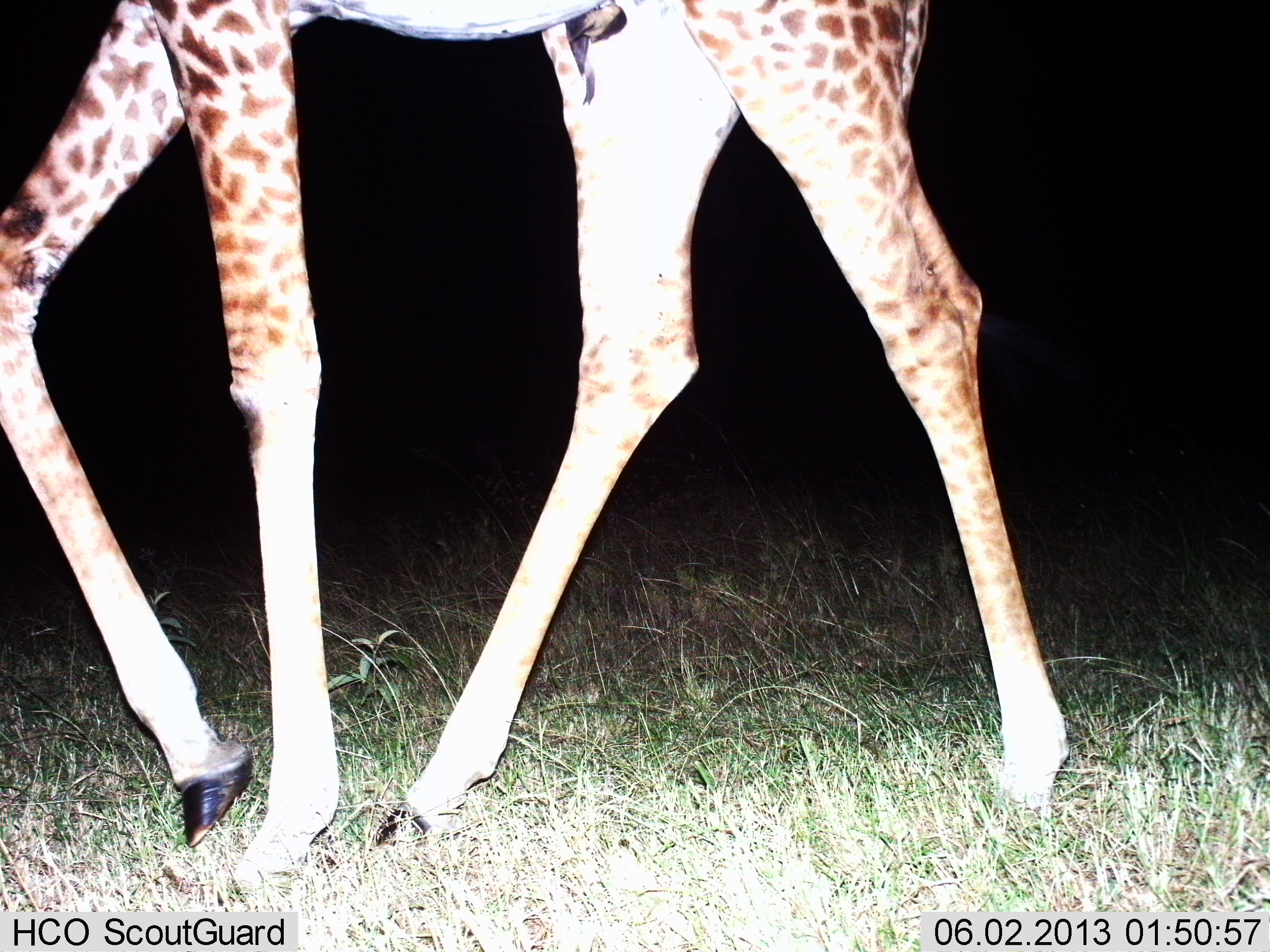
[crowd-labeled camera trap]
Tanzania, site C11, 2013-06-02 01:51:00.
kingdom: Animalia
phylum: Chordata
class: Mammalia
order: Artiodactyla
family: Giraffidae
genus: Giraffa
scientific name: Giraffa camelopardalis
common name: giraffe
Giraffe (Giraffa camelopardalis), count 1. Behavior (volunteer vote fractions): standing 20%, resting 0%, moving 80%, interacting 0%. Young present (vote fraction): 0%. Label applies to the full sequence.